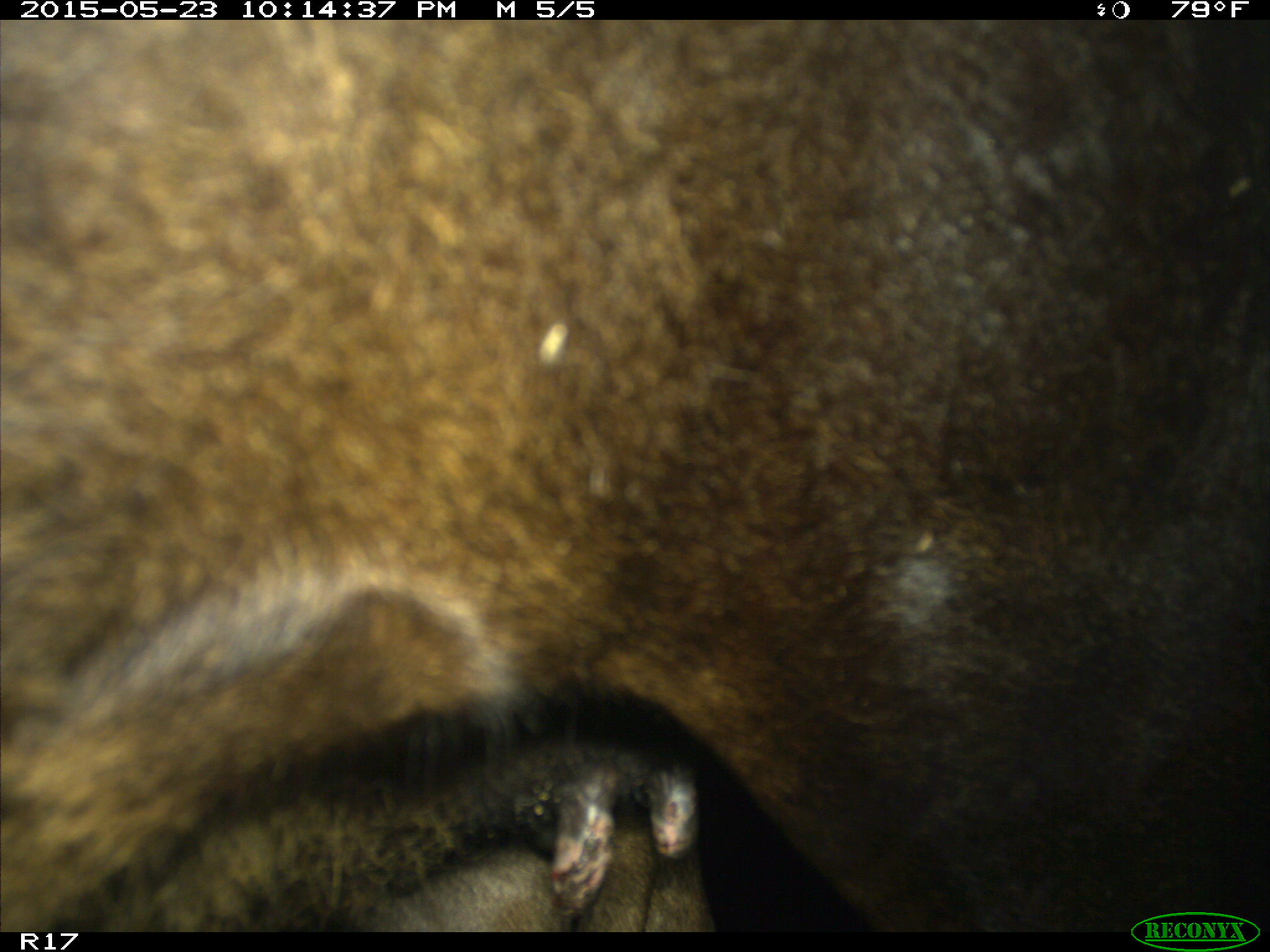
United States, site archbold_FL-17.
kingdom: Animalia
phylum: Chordata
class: Mammalia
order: Artiodactyla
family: Bovidae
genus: Bos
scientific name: Bos taurus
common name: domestic cow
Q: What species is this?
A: Bos taurus (domestic cow).